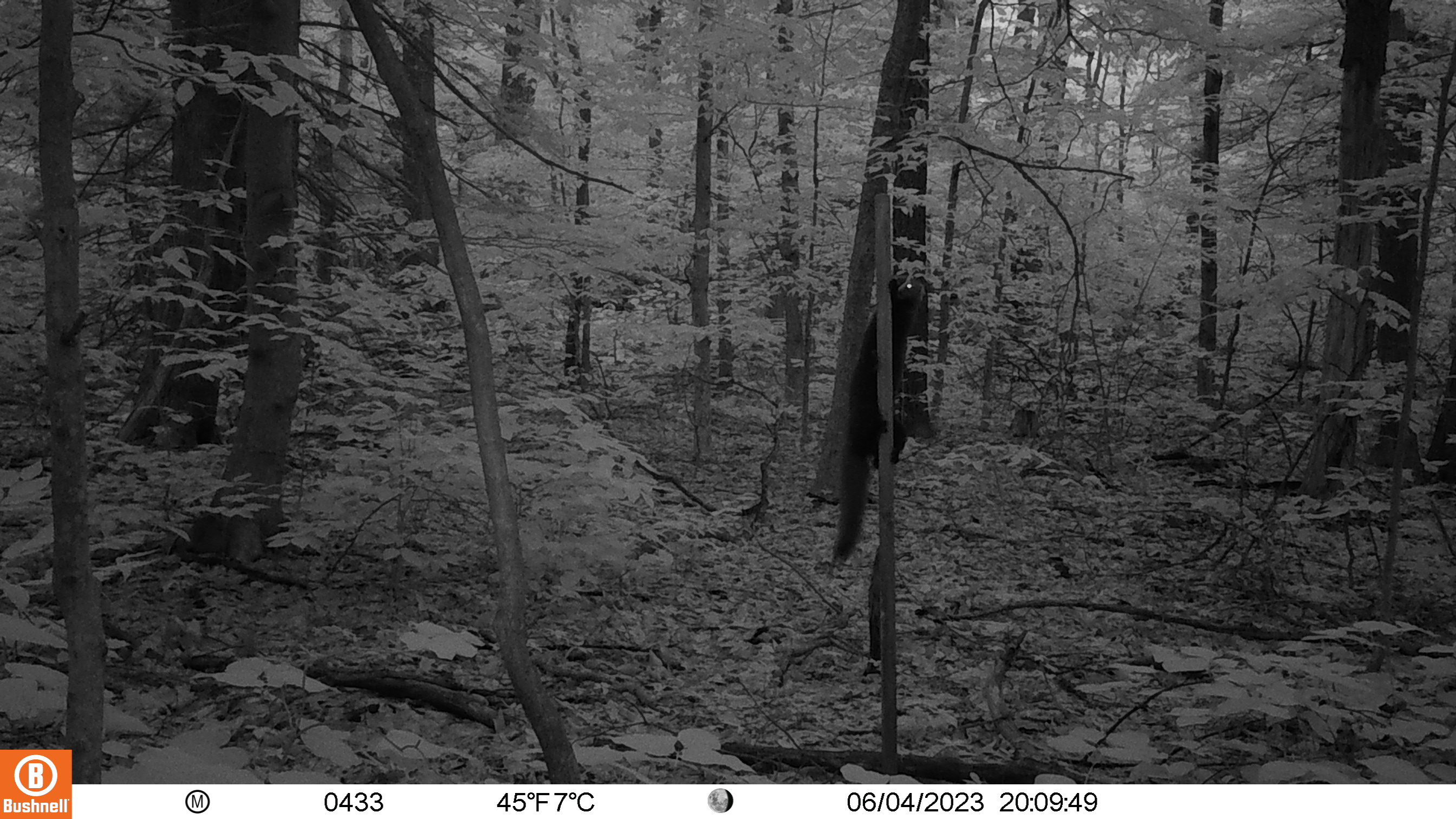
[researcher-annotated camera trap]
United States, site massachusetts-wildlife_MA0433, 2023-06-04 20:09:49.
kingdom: Animalia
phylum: Chordata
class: Mammalia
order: Carnivora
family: Mustelidae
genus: Pekania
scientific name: Pekania pennanti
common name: fisher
Fisher (Pekania pennanti).